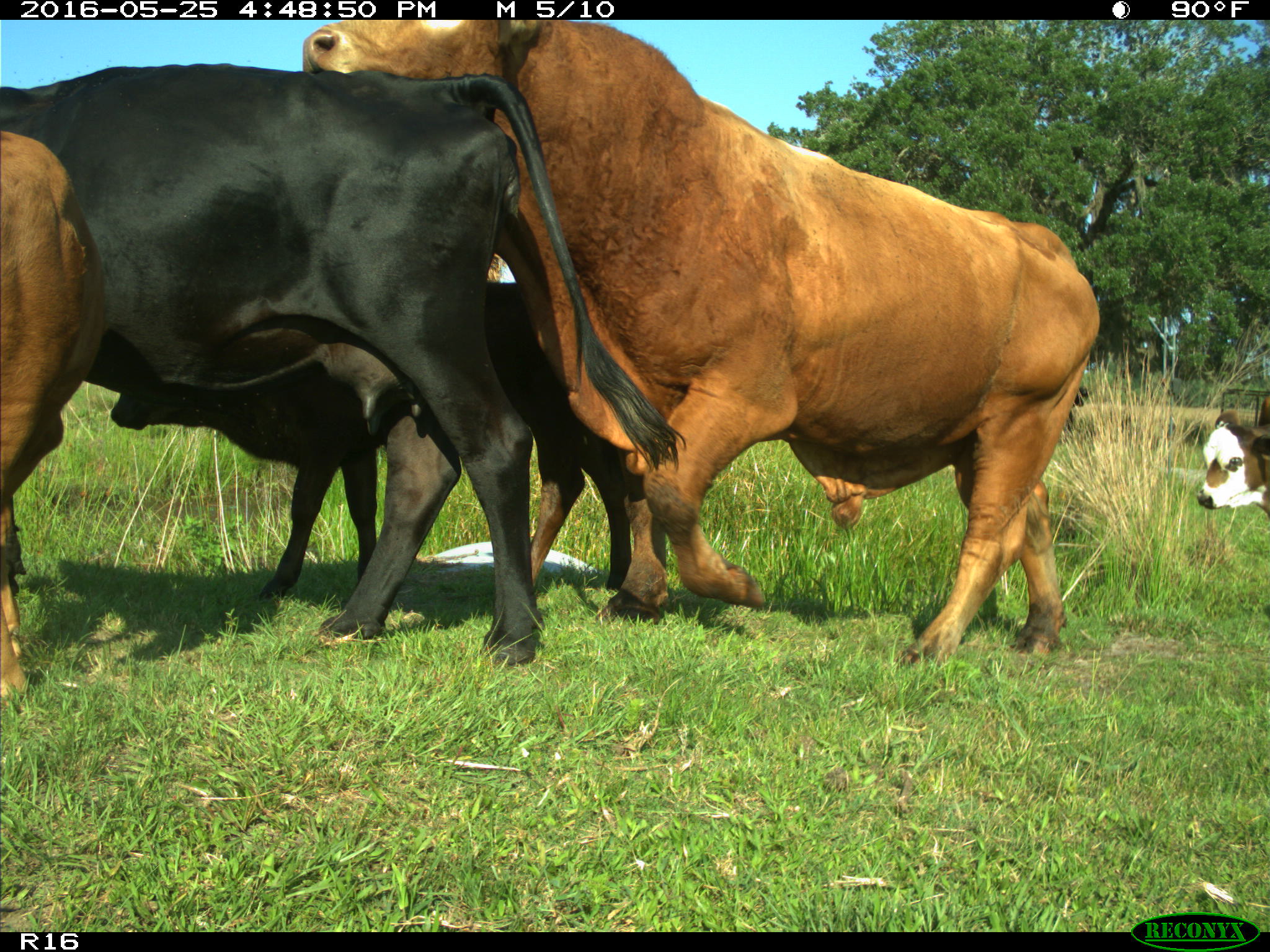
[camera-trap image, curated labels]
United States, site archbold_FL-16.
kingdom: Animalia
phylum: Chordata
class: Mammalia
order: Artiodactyla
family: Bovidae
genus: Bos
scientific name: Bos taurus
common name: domestic cow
Bos taurus (domestic cow).